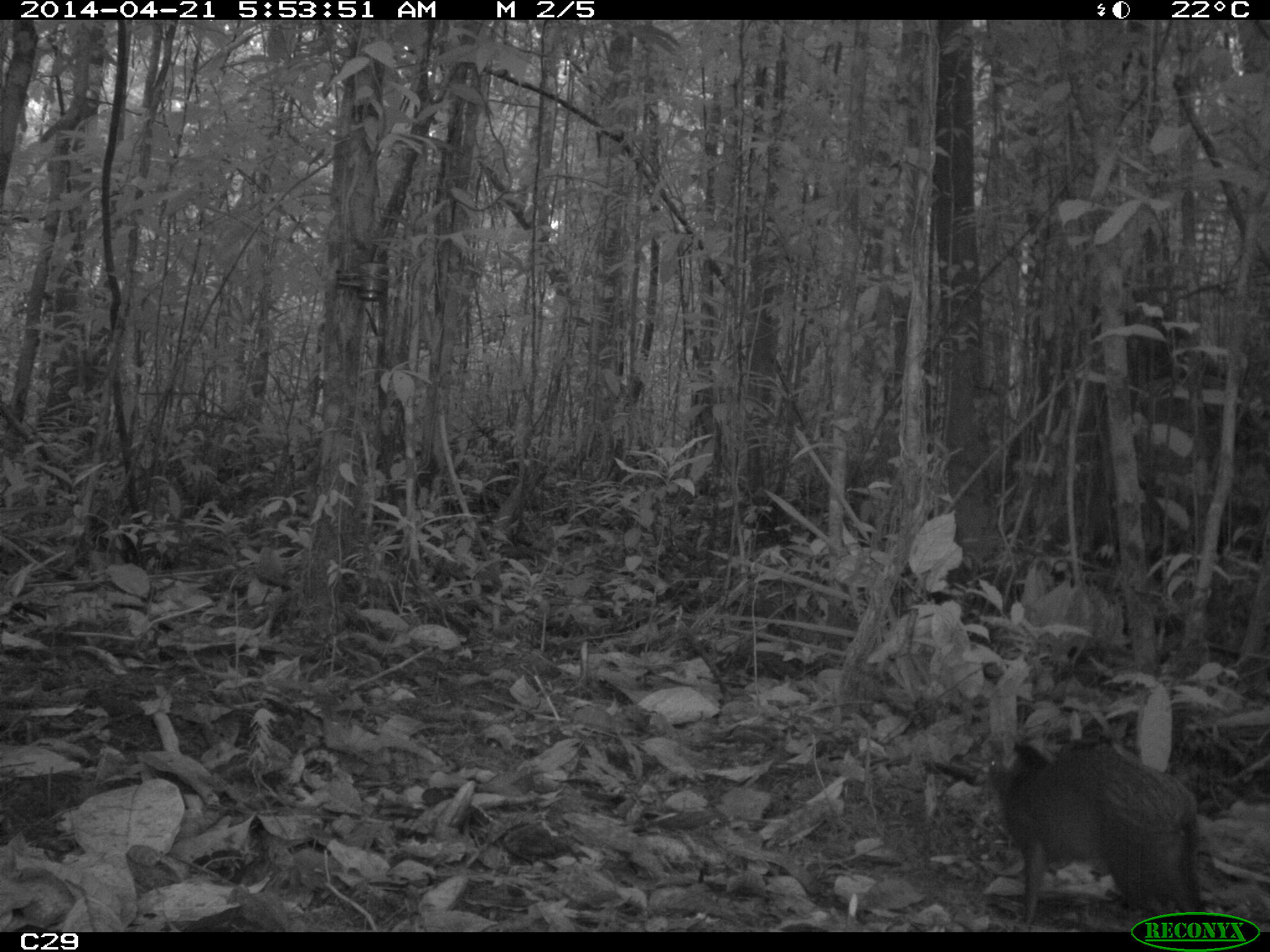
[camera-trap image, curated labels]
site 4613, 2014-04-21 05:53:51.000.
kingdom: Animalia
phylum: Chordata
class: Mammalia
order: Rodentia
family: Dasyproctidae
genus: Dasyprocta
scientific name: Dasyprocta leporina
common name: red-rumped agouti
Dasyprocta leporina (red-rumped agouti), count 1, age adult.